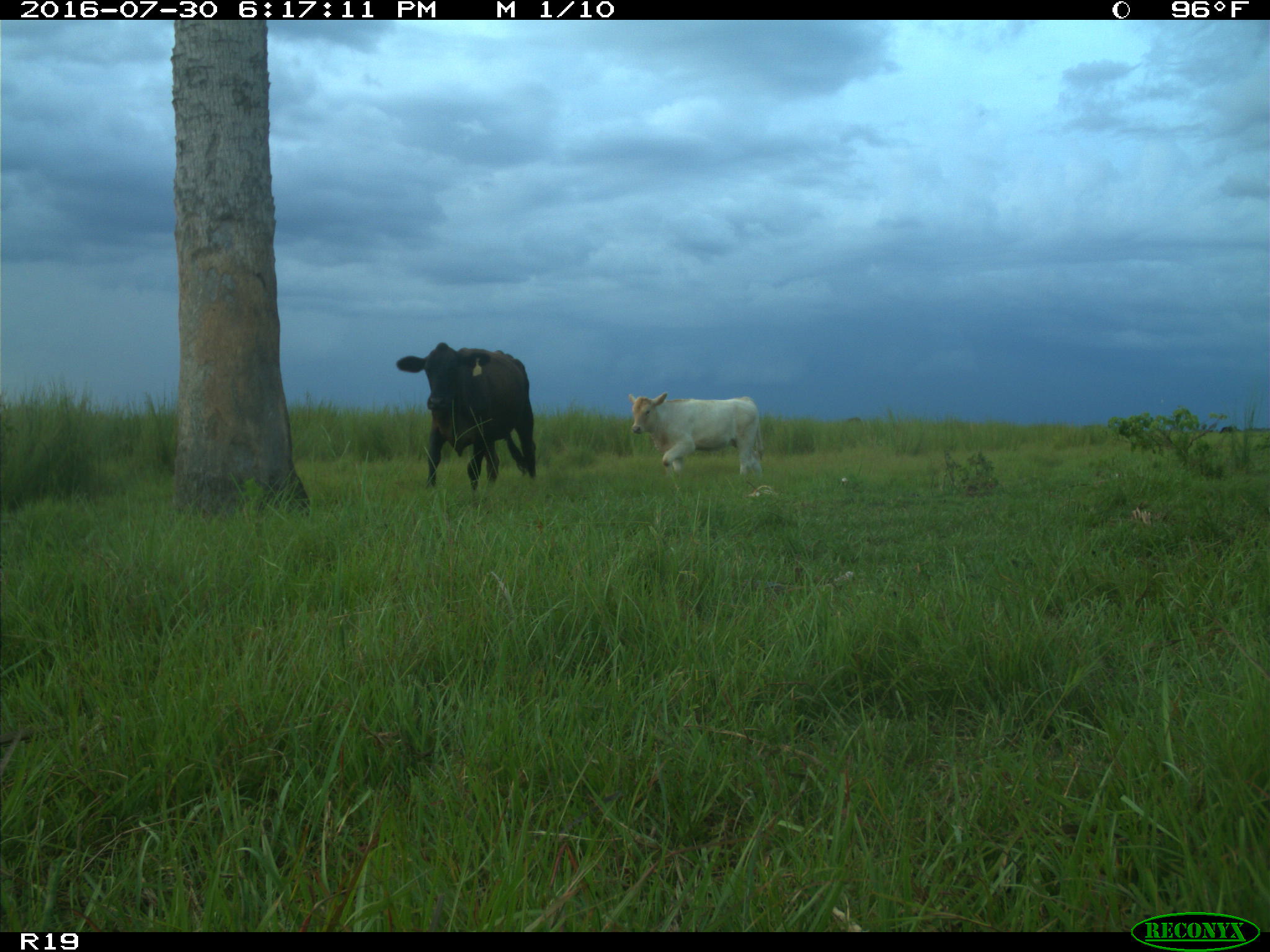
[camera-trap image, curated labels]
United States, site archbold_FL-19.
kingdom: Animalia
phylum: Chordata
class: Mammalia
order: Artiodactyla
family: Bovidae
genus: Bos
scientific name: Bos taurus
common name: domestic cow